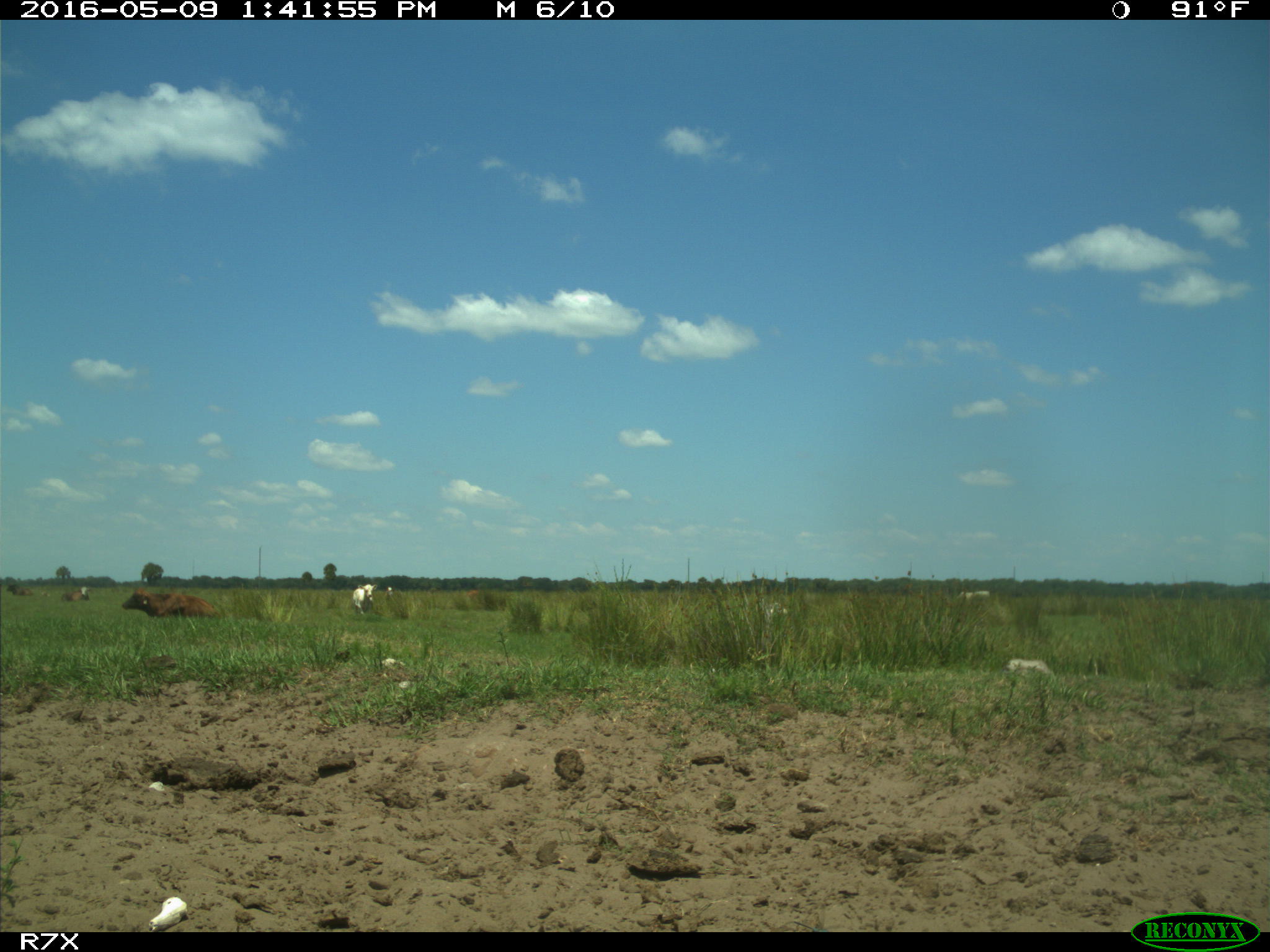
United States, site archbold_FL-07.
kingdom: Animalia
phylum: Chordata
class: Mammalia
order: Artiodactyla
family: Bovidae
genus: Bos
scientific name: Bos taurus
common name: domestic cow